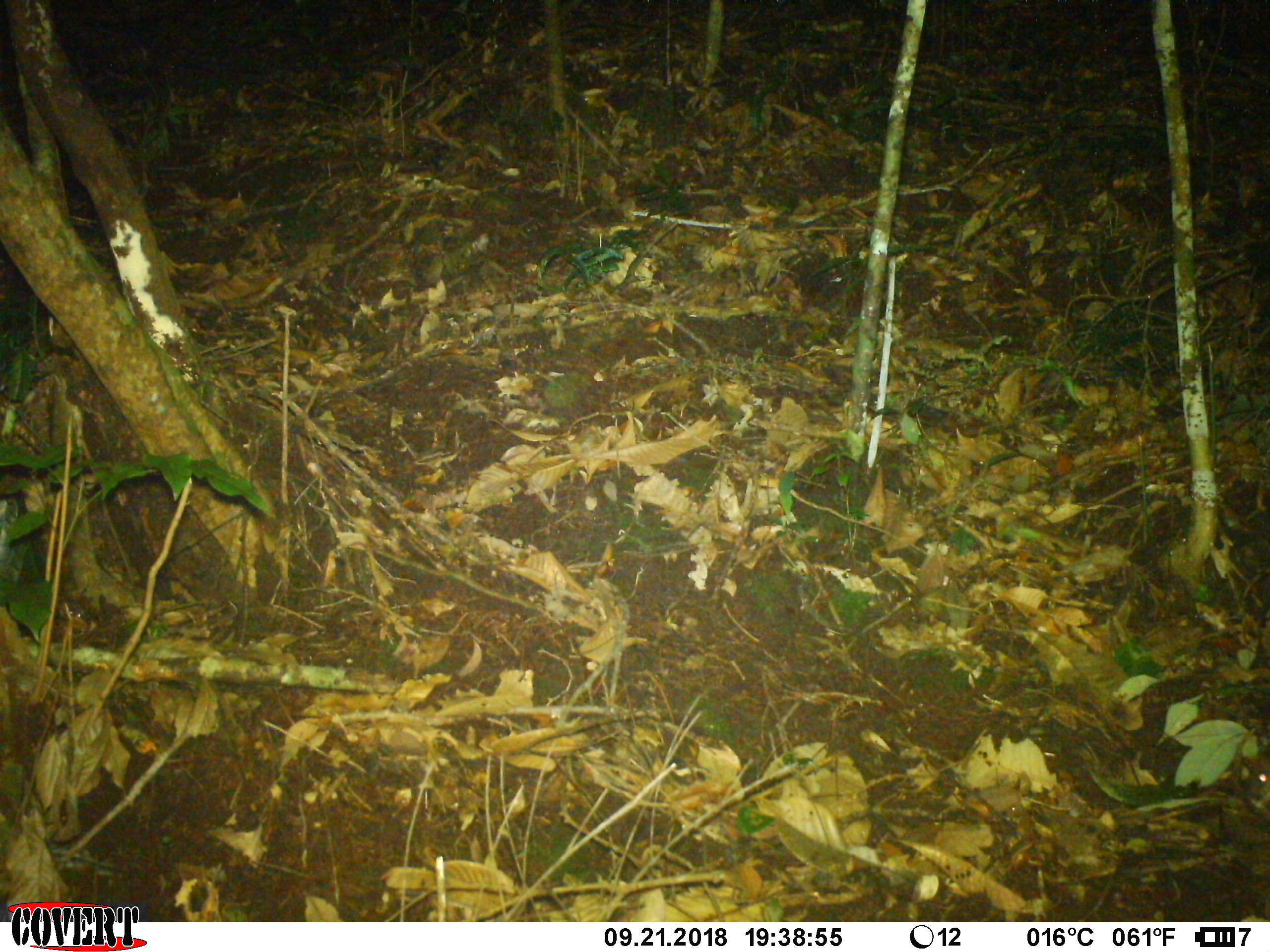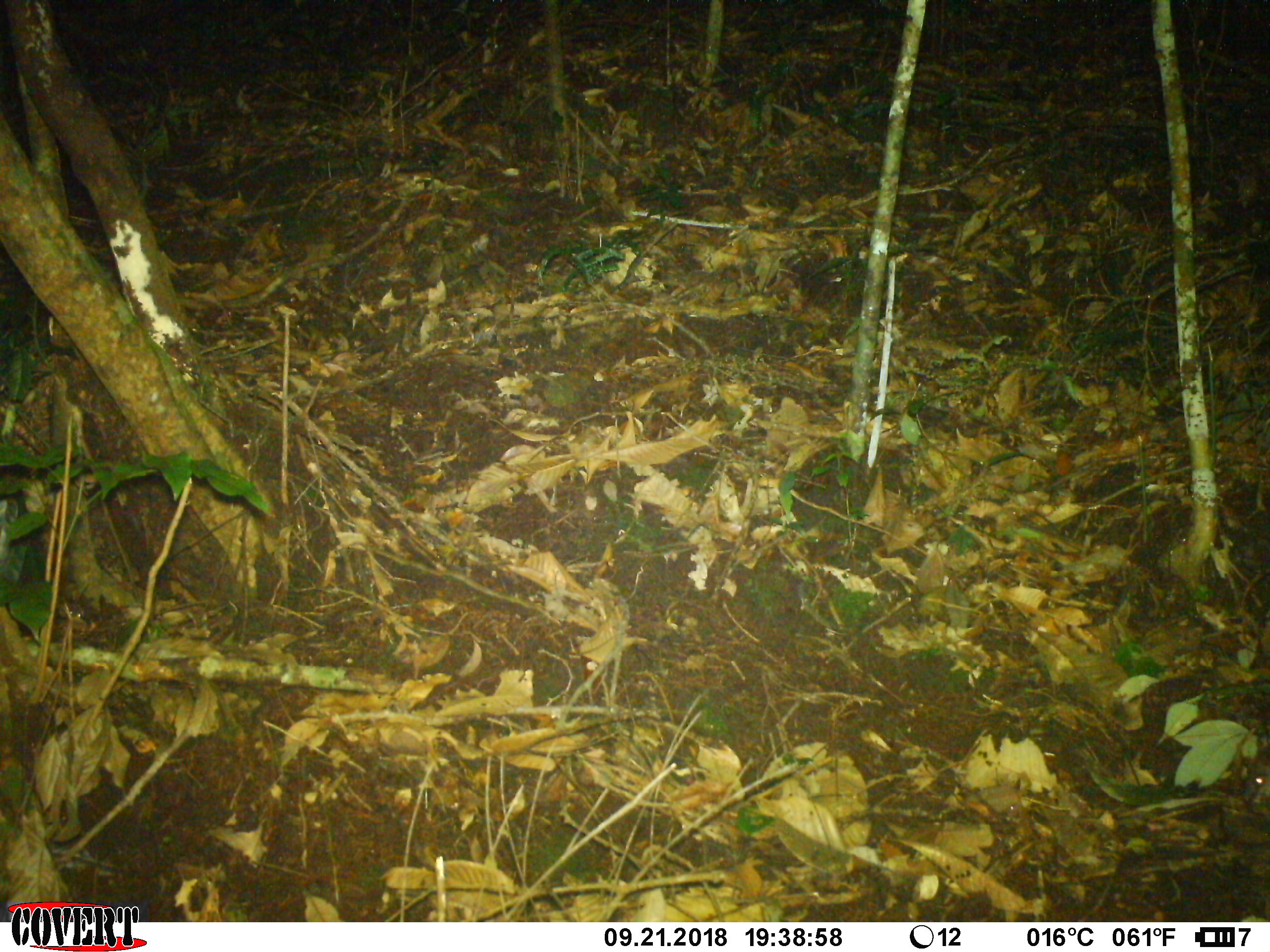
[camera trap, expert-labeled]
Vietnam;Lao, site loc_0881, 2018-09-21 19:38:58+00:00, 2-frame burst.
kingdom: Animalia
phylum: Chordata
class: Mammalia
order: Rodentia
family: Muridae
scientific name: Muridae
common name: old-world mice and rats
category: unidentified murid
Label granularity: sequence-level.